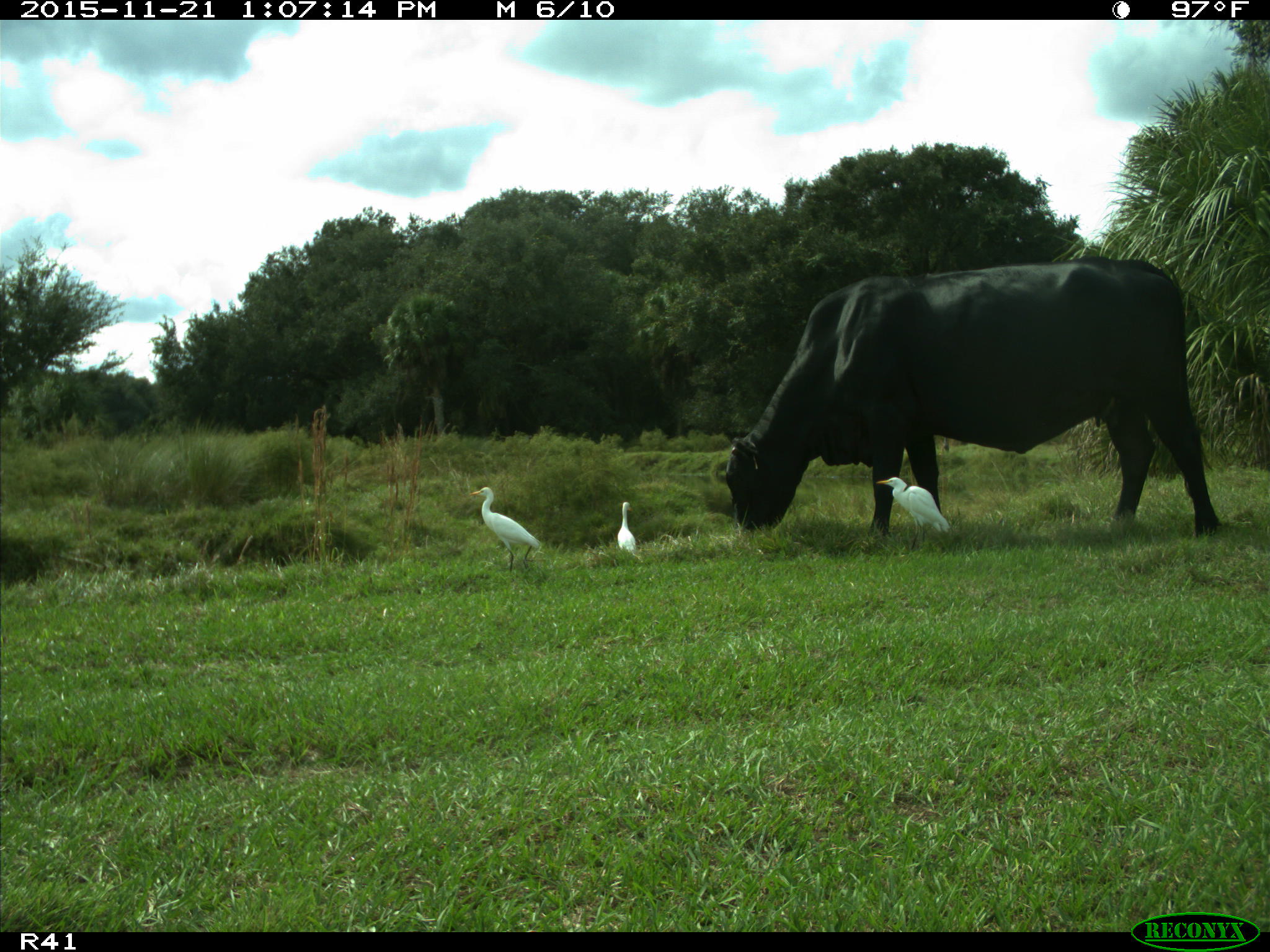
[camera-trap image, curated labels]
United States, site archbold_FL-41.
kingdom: Animalia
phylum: Chordata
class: Mammalia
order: Artiodactyla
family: Bovidae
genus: Bos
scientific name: Bos taurus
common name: domestic cow